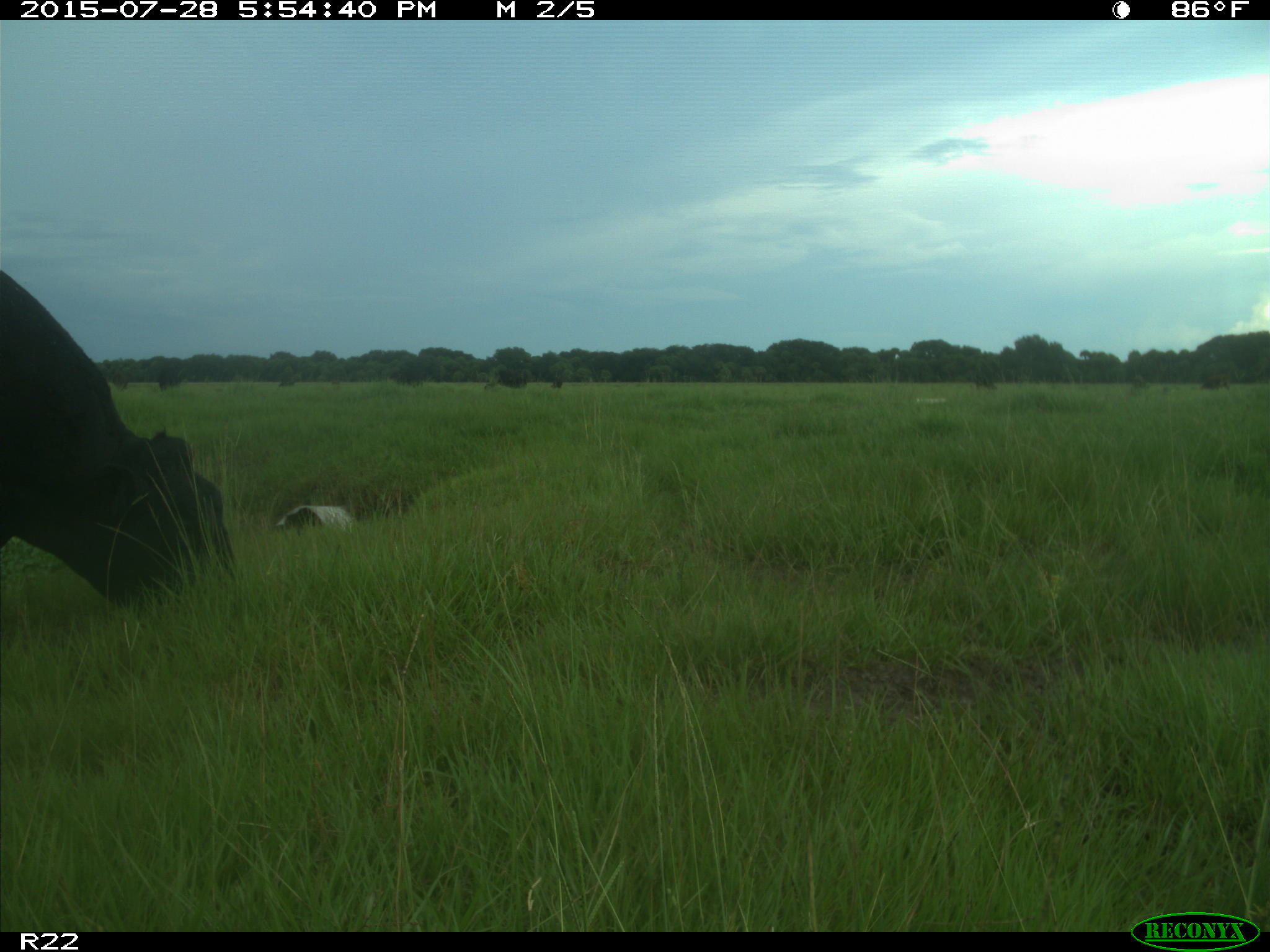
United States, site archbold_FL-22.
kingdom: Animalia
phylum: Chordata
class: Mammalia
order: Artiodactyla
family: Bovidae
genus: Bos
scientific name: Bos taurus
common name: domestic cow